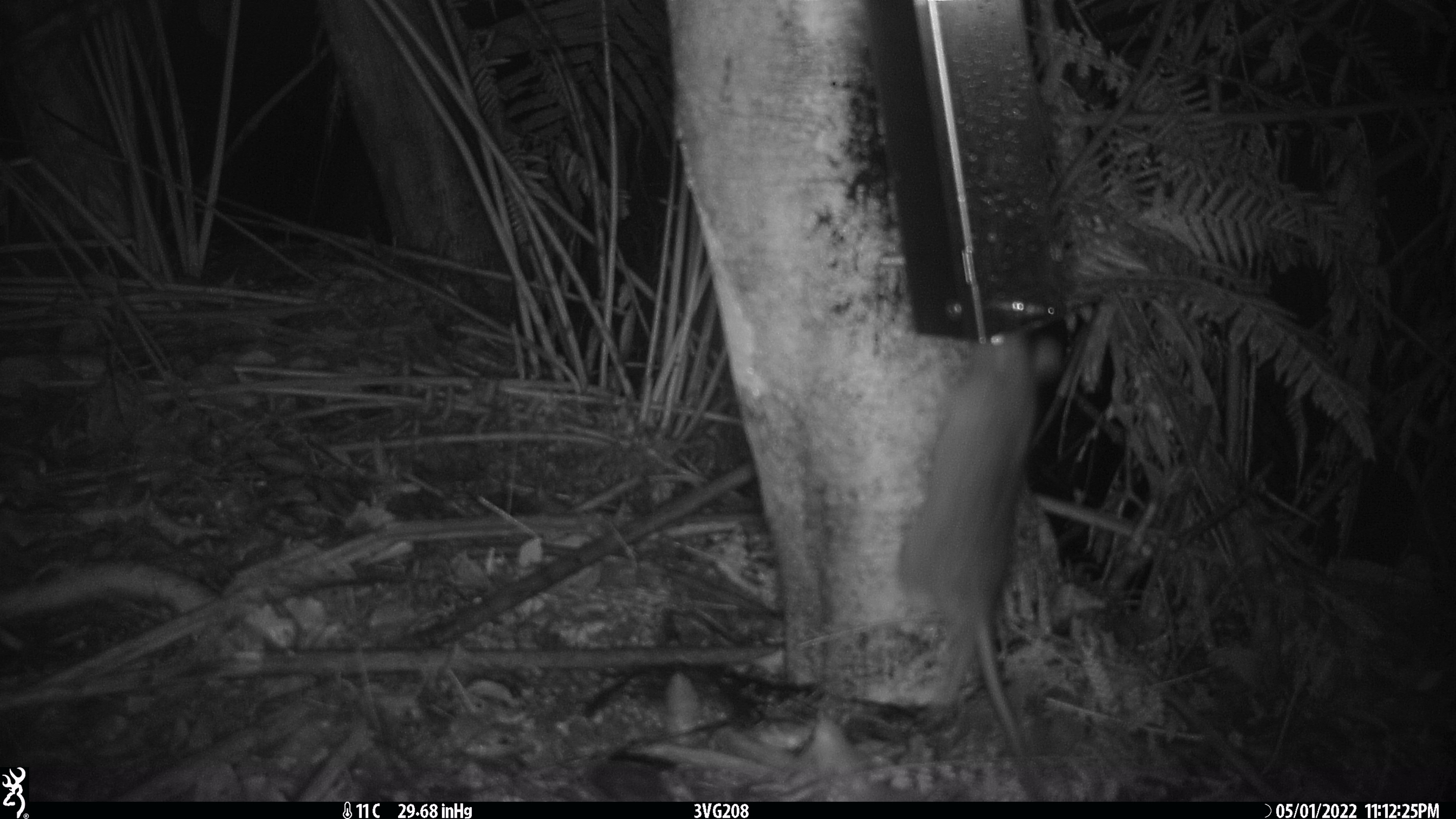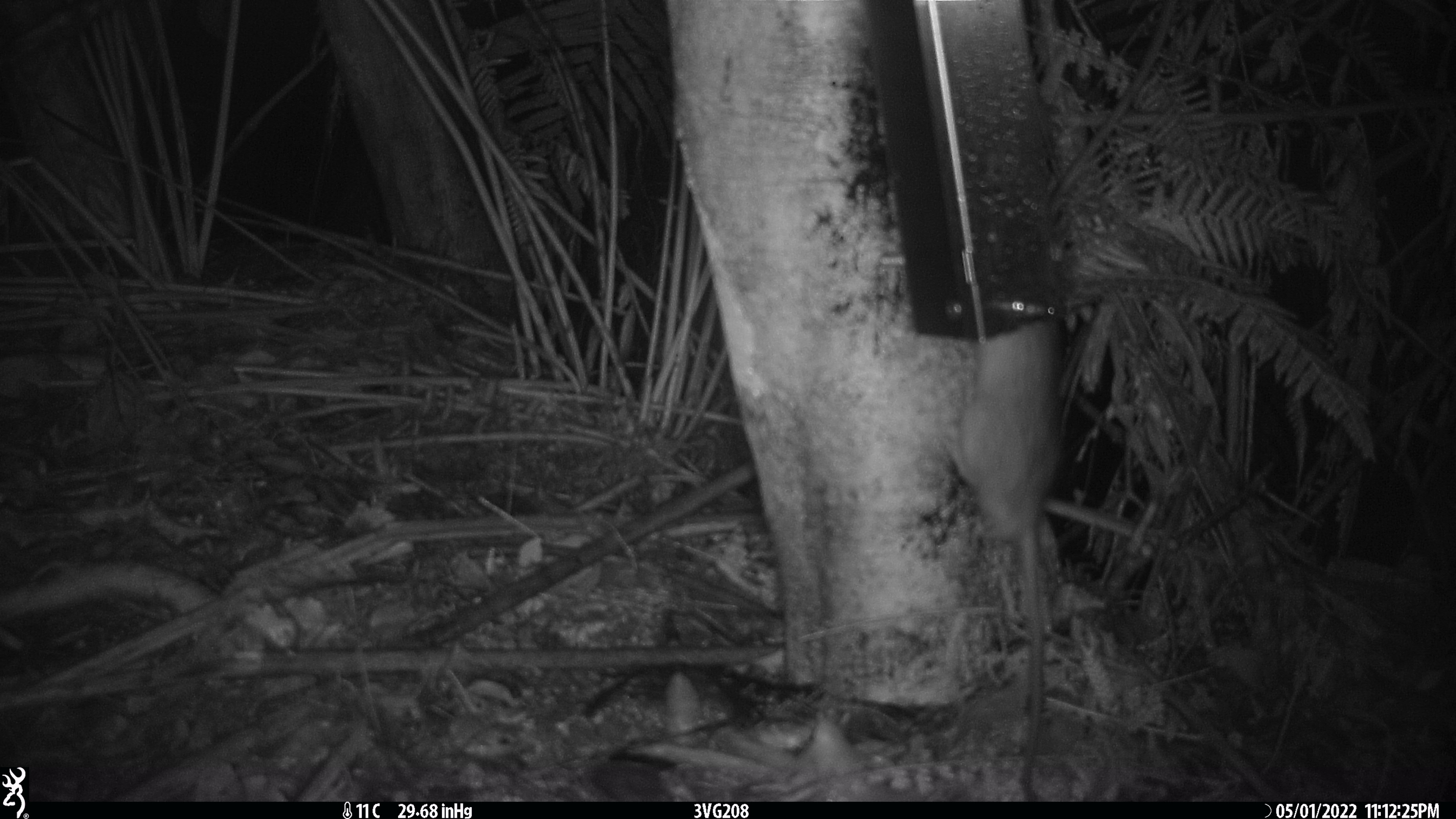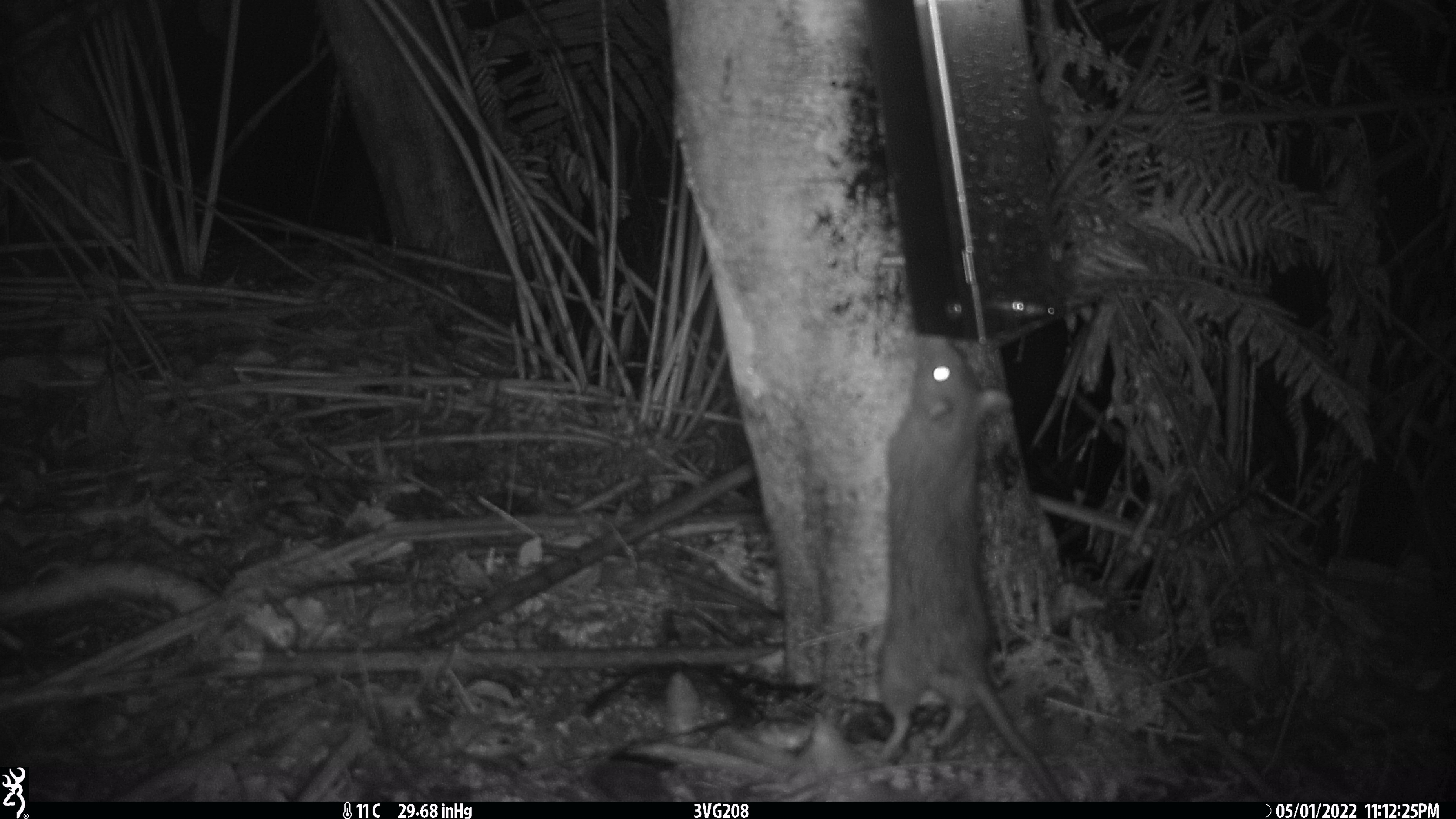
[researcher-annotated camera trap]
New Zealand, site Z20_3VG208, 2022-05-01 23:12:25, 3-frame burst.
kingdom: Animalia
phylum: Chordata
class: Mammalia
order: Rodentia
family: Muridae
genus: Rattus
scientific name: Rattus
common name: rat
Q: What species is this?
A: Rat (Rattus).